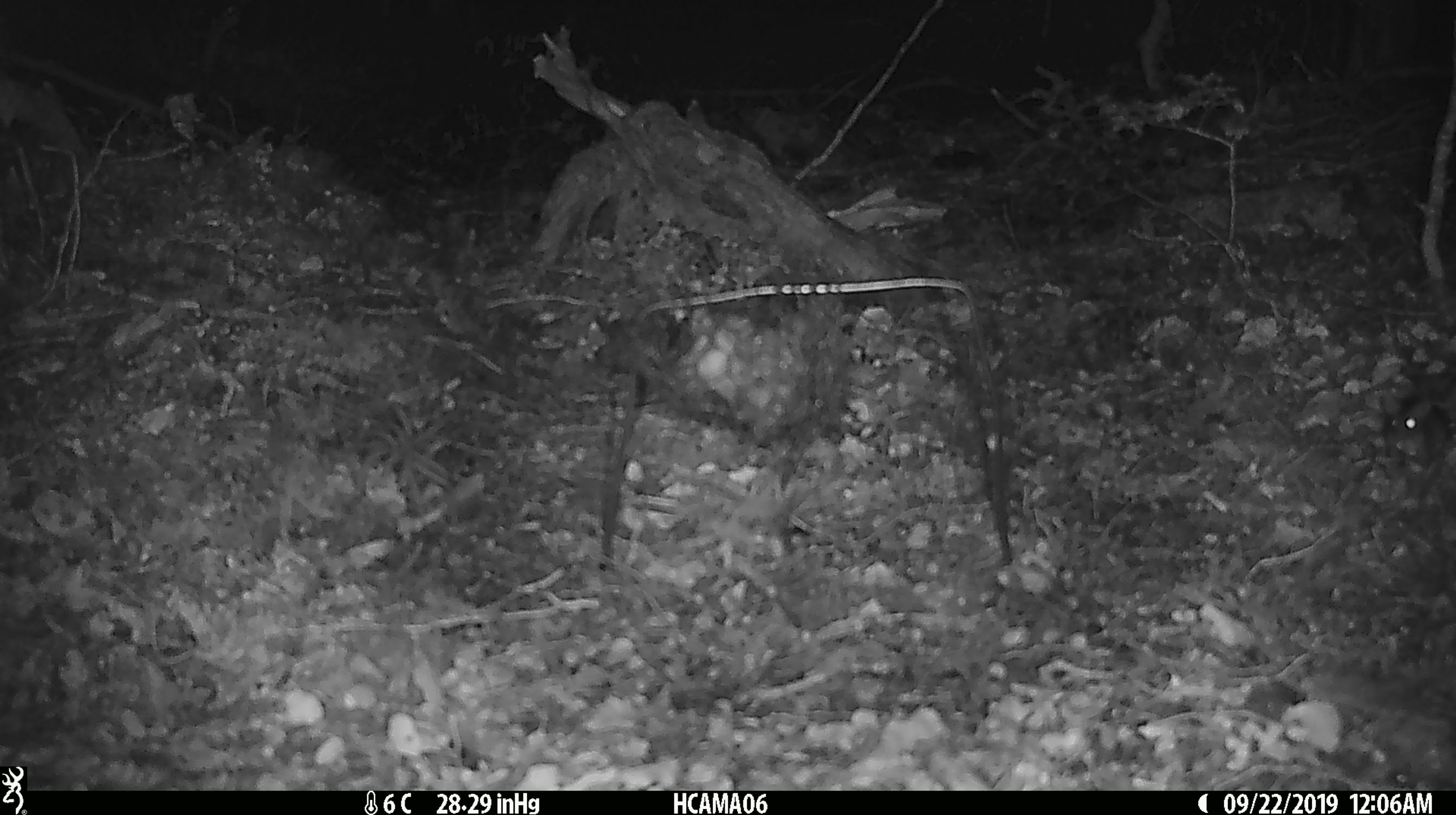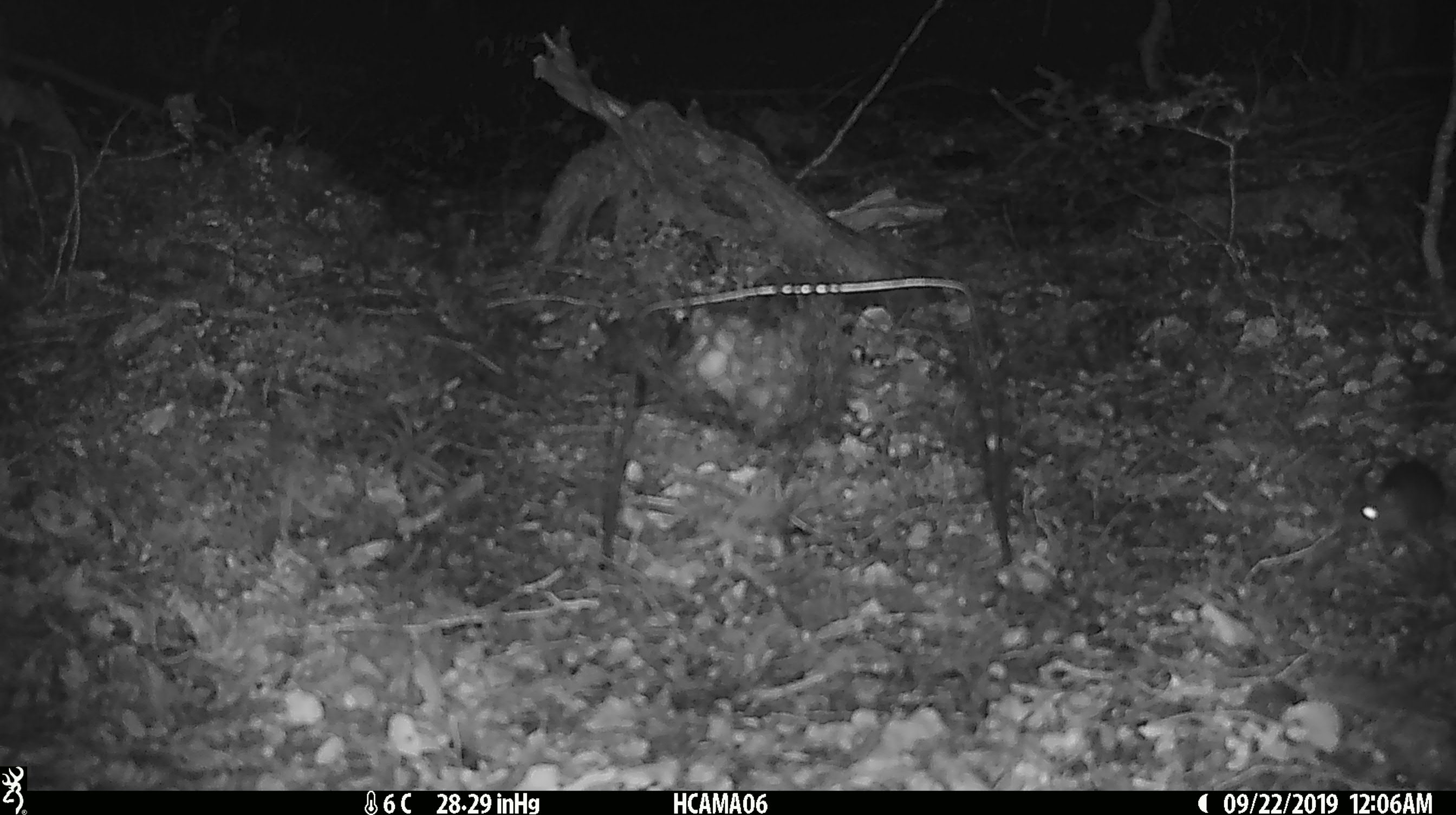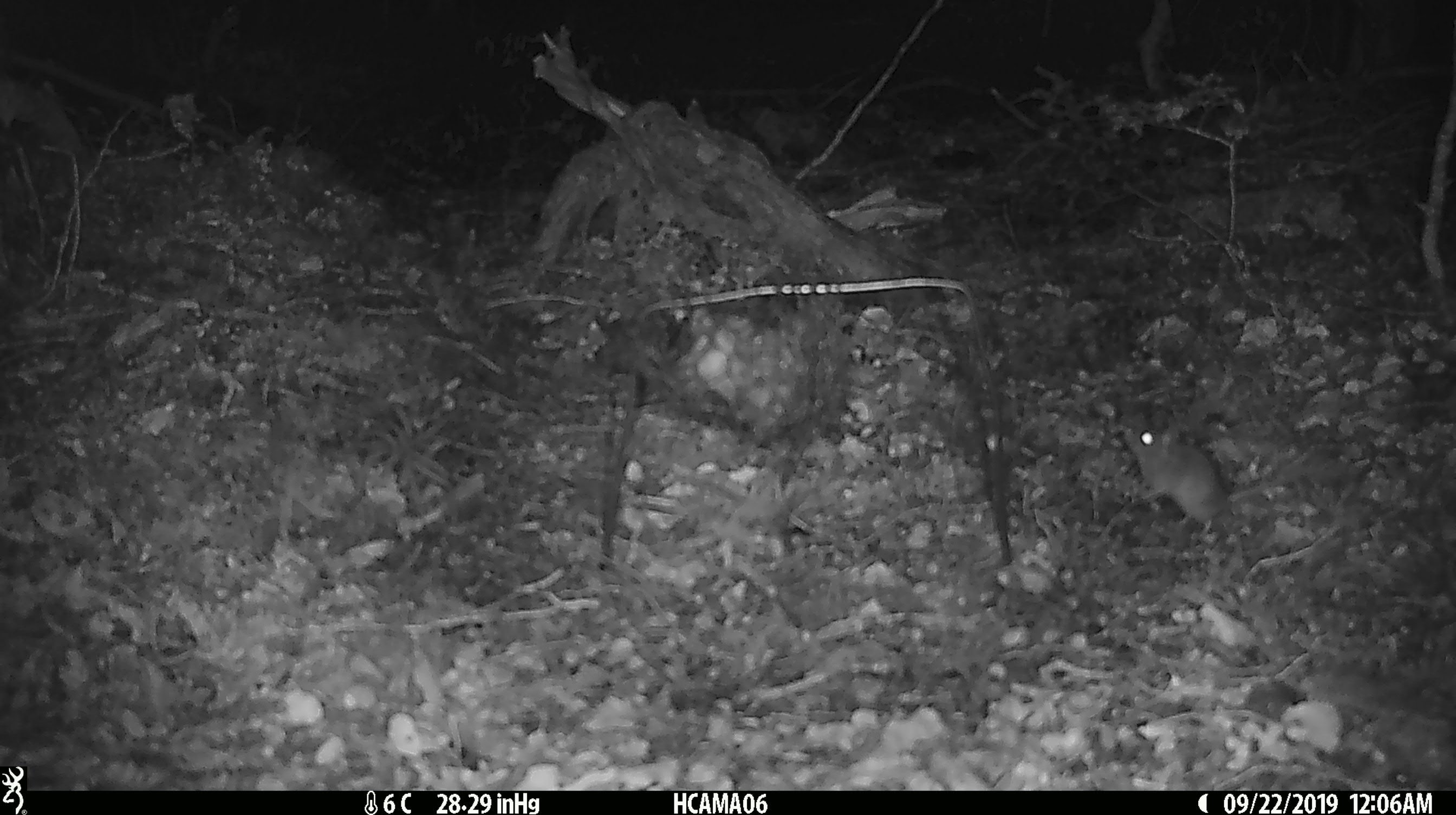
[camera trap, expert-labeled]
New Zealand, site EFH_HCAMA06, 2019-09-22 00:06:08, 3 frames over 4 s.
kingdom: Animalia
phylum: Chordata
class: Mammalia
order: Rodentia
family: Muridae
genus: Mus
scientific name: Mus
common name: mouse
Mouse (Mus).